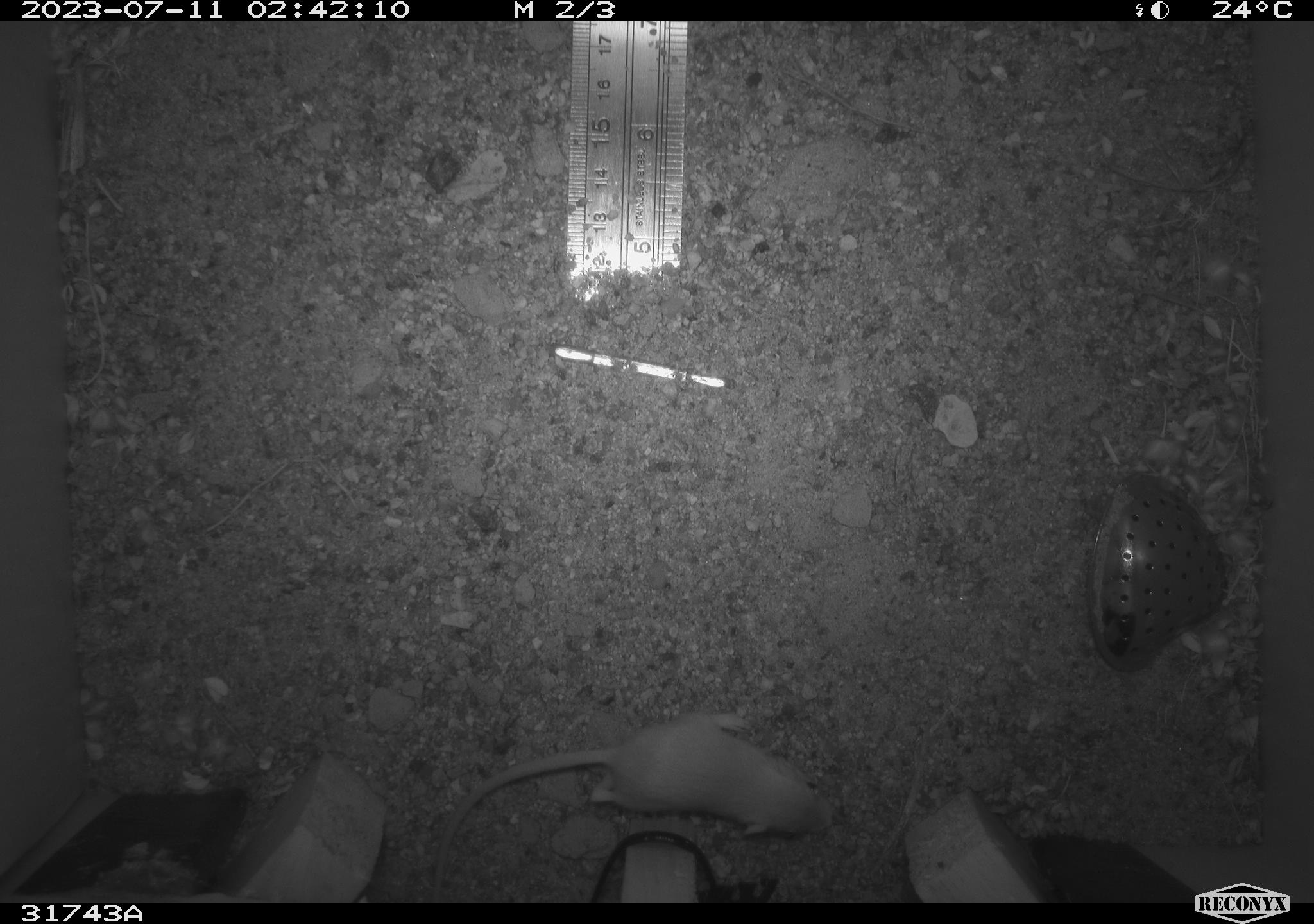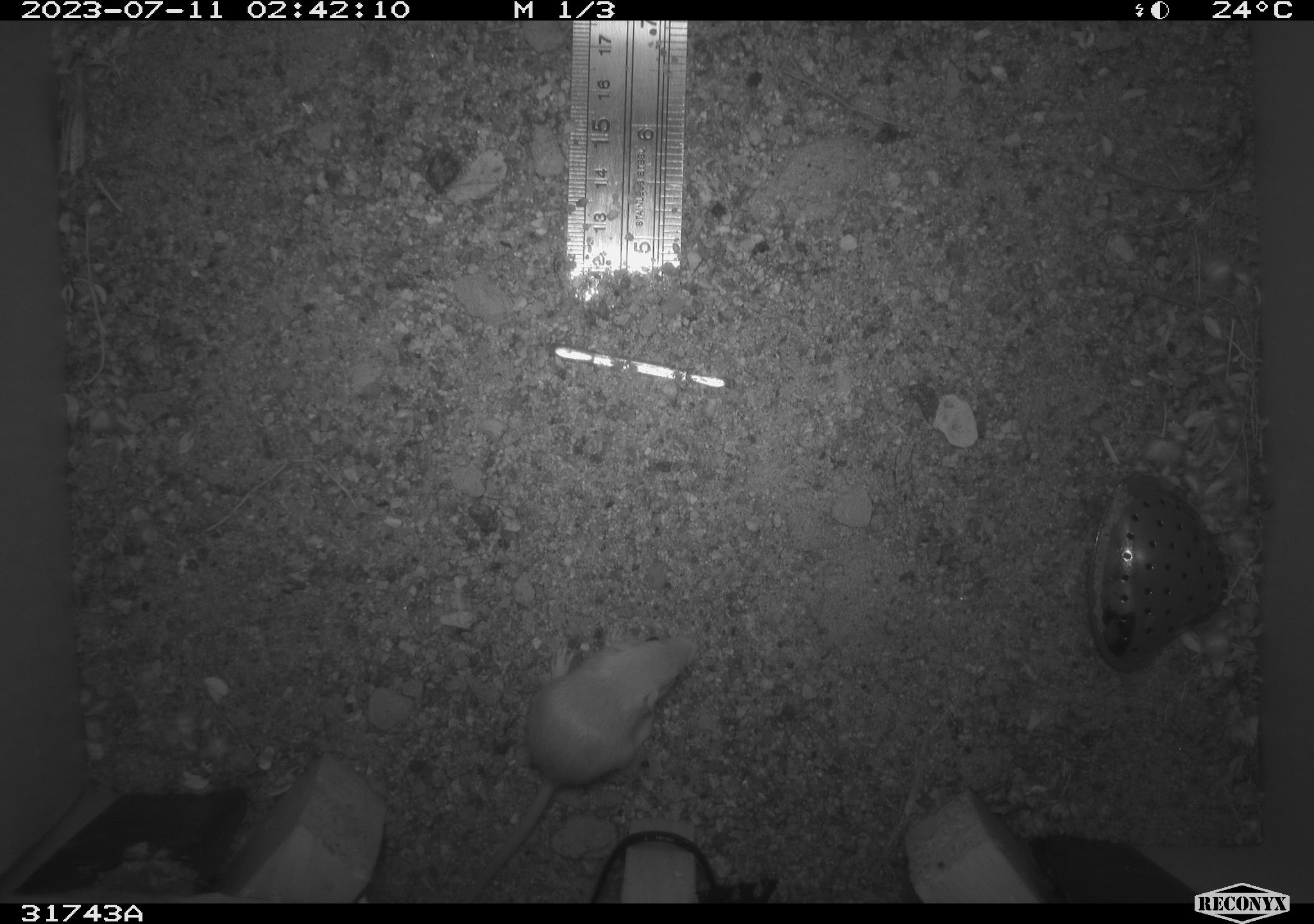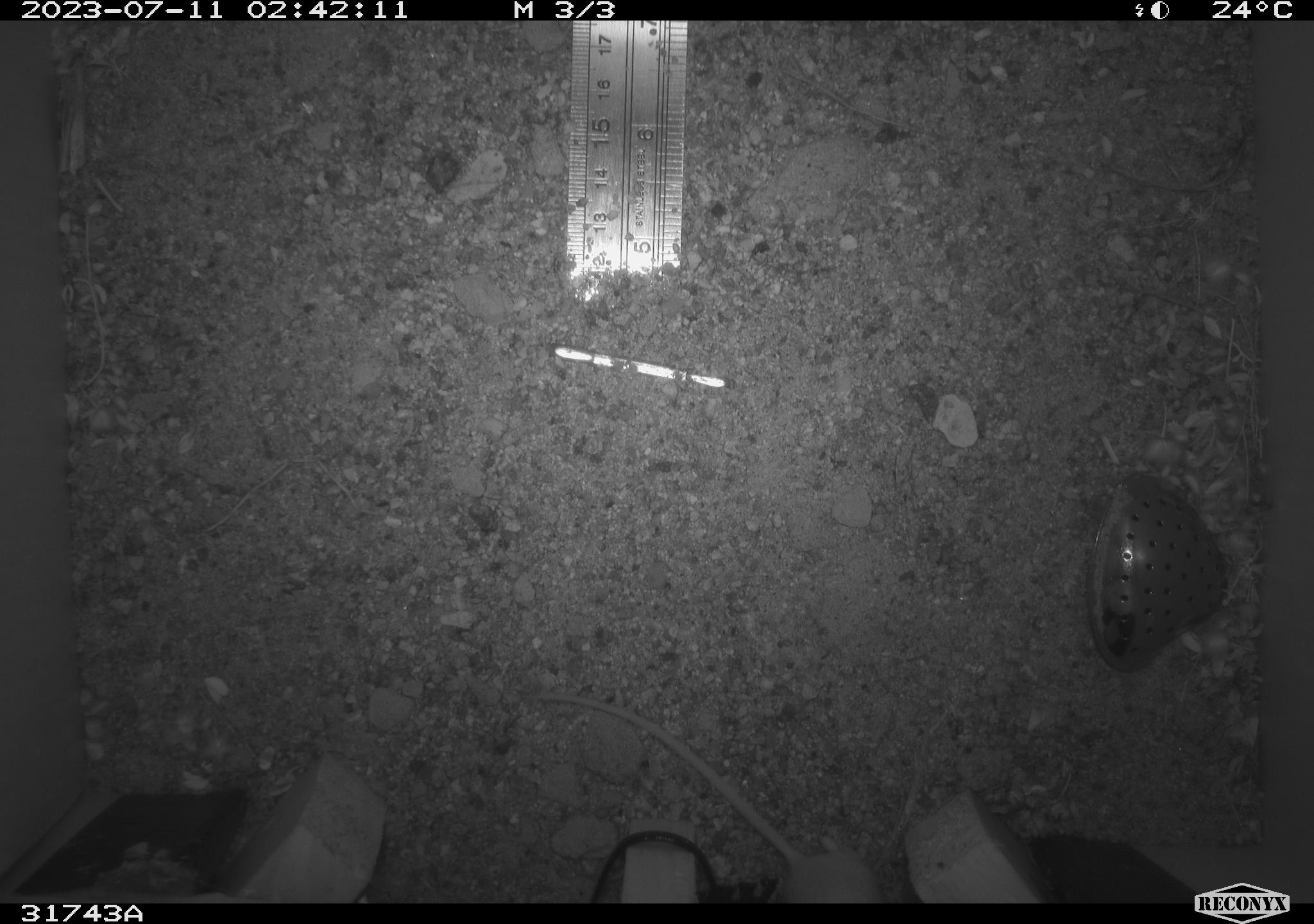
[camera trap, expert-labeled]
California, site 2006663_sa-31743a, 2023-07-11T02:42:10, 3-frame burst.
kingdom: Animalia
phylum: Chordata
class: Mammalia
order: Rodentia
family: Heteromyidae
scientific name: Heteromyidae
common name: kangaroo rats and pocket mice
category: heteromyidae family